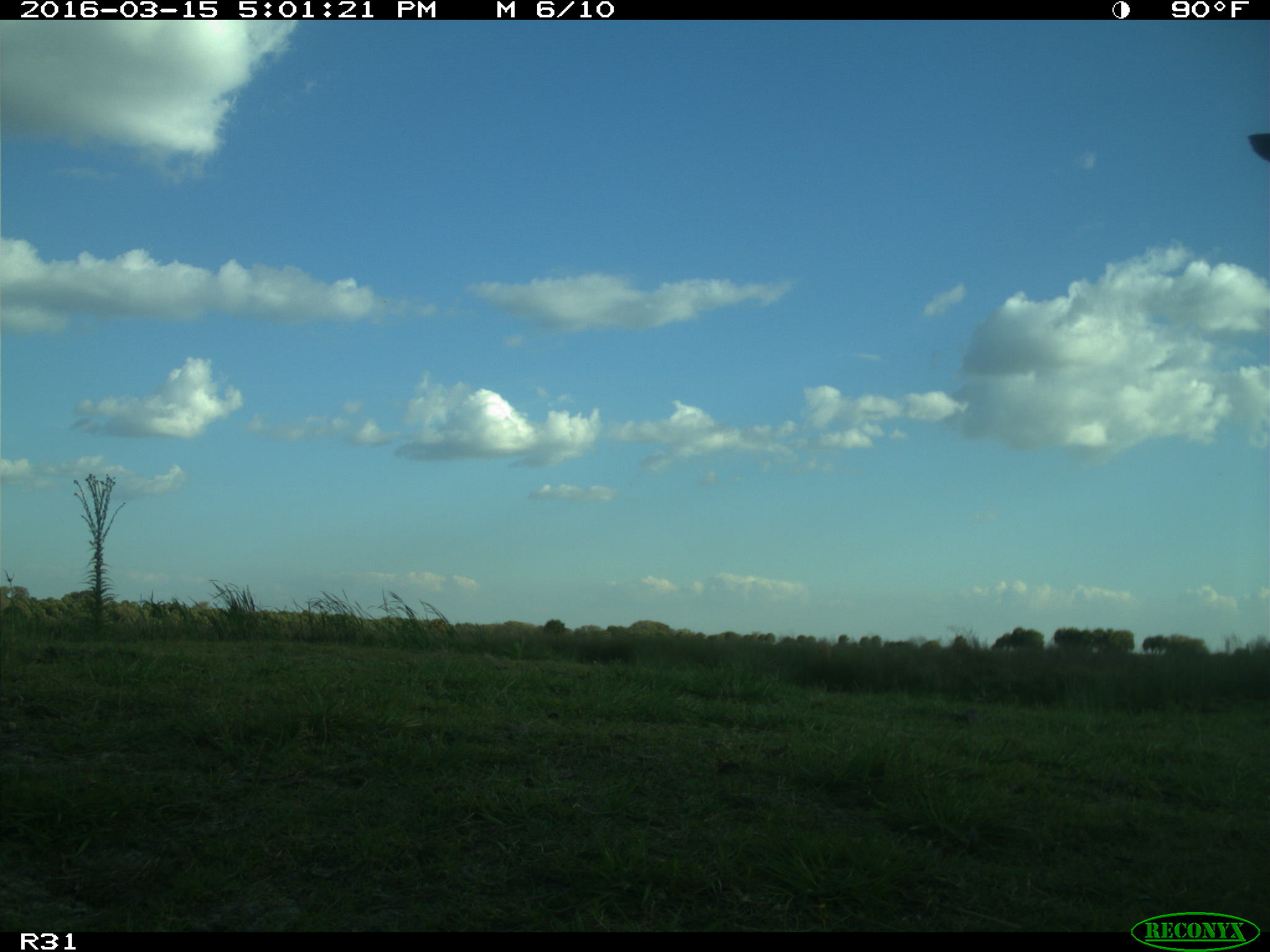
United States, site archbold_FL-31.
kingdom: Animalia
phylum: Chordata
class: Mammalia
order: Artiodactyla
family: Bovidae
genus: Bos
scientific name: Bos taurus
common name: domestic cow